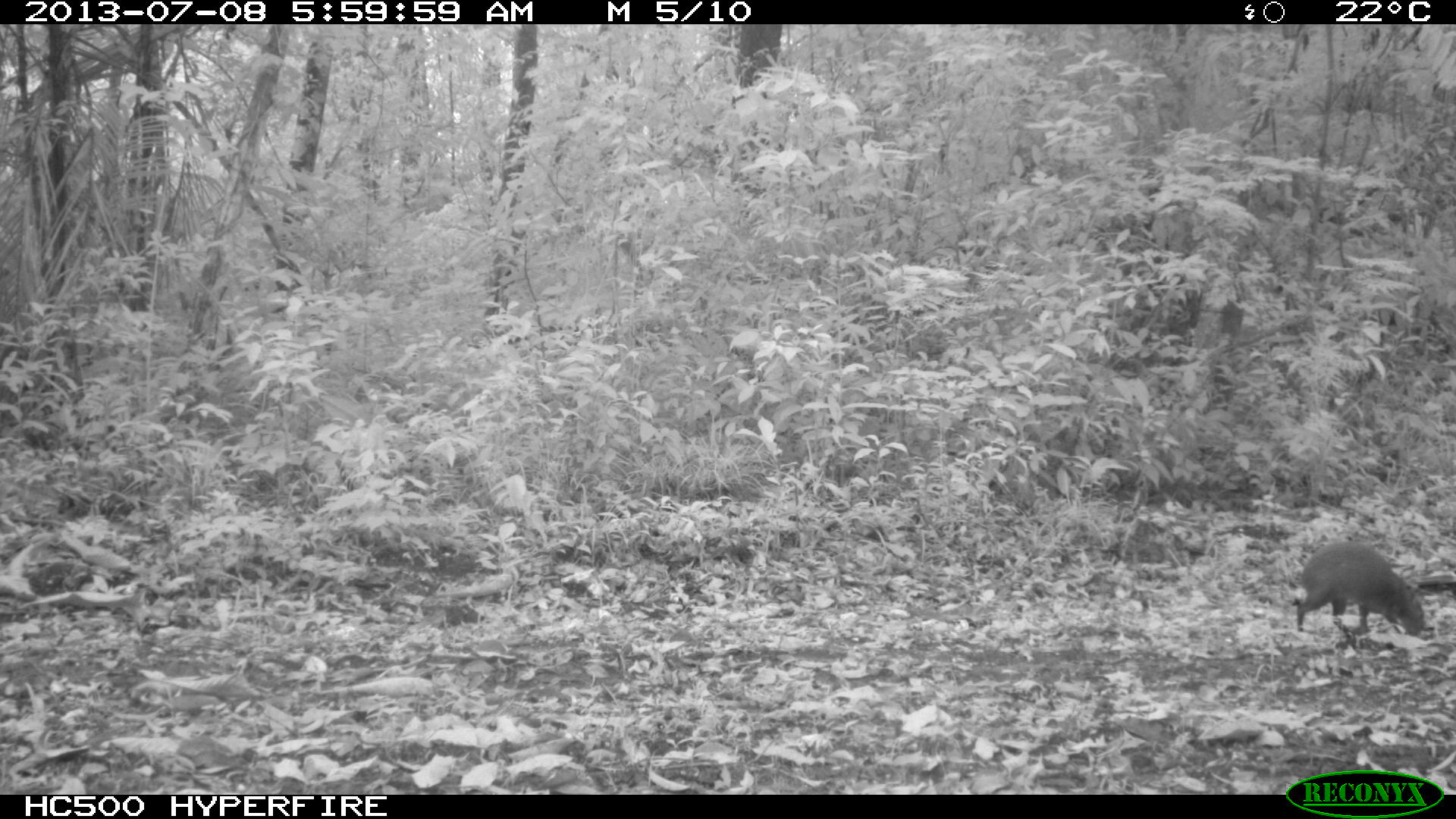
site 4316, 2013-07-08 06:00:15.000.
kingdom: Animalia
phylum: Chordata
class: Mammalia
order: Rodentia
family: Dasyproctidae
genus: Dasyprocta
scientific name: Dasyprocta punctata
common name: central american agouti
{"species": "Dasyprocta punctata (central american agouti)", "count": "1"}